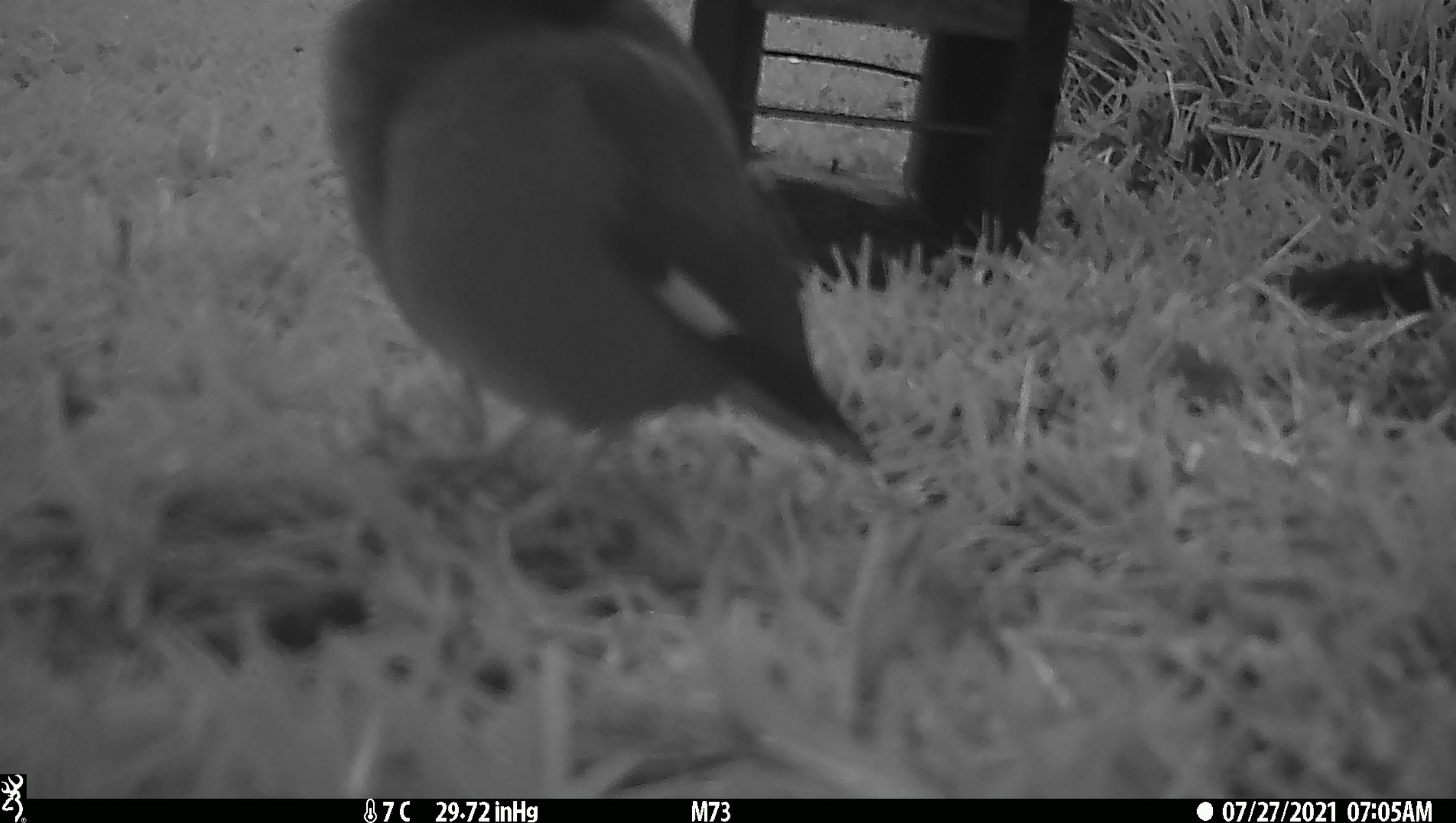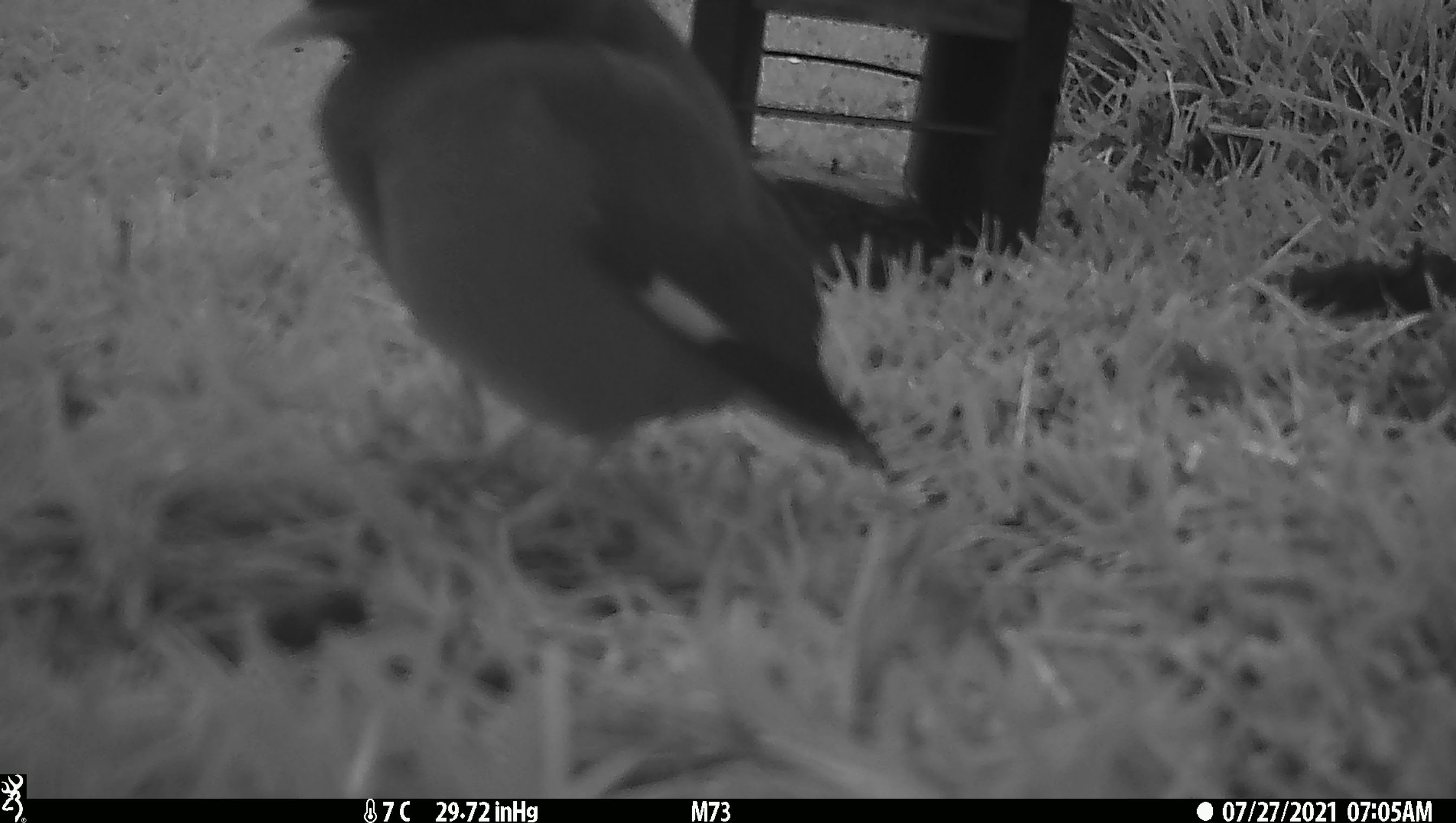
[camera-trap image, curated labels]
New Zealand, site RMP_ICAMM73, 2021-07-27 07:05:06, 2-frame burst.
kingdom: Animalia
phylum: Chordata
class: Aves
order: Passeriformes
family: Sturnidae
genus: Acridotheres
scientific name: Acridotheres tristis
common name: common myna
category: myna